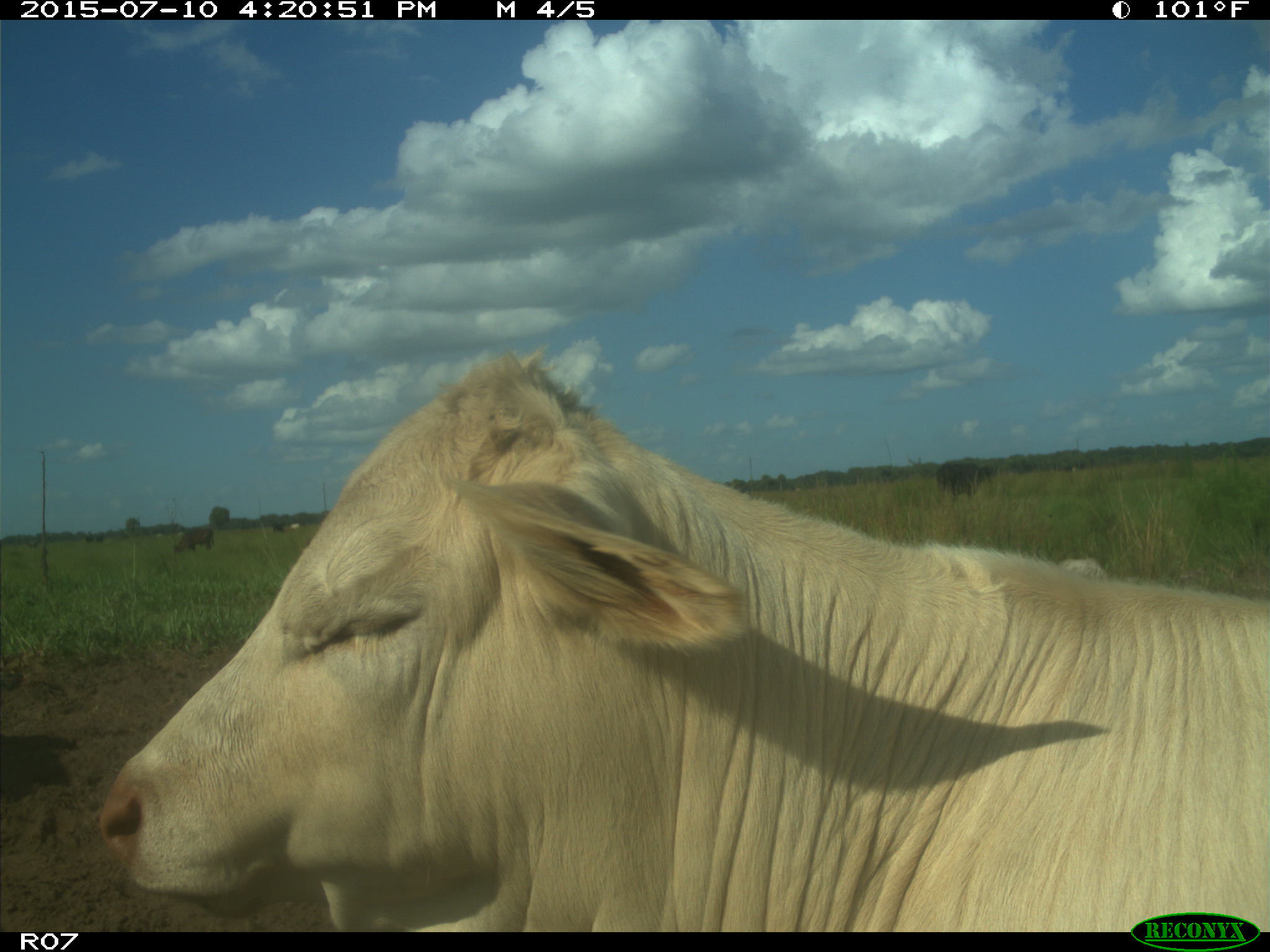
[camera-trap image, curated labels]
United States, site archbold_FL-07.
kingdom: Animalia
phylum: Chordata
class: Mammalia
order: Artiodactyla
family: Bovidae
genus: Bos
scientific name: Bos taurus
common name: domestic cow